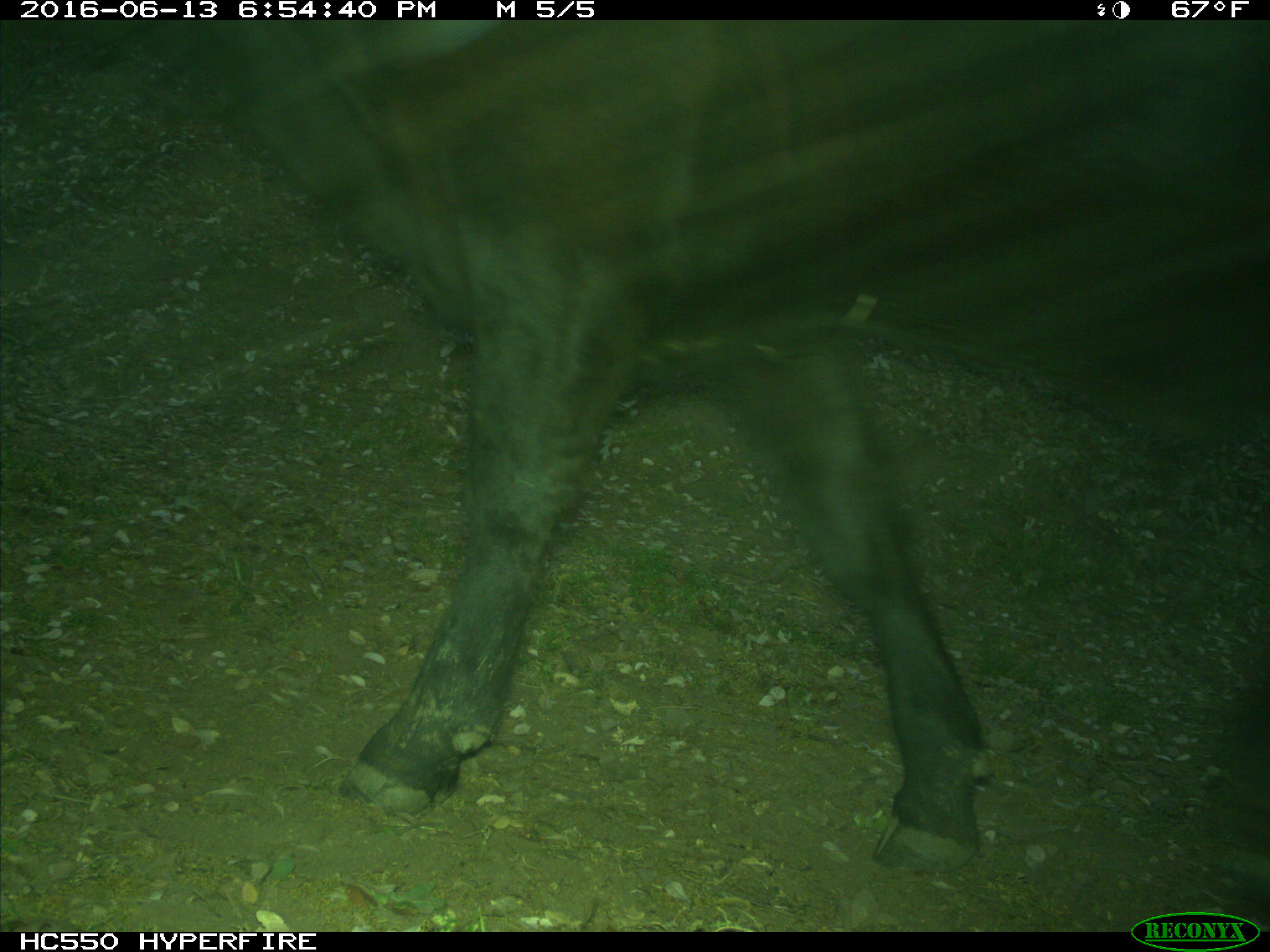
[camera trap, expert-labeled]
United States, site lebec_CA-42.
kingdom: Animalia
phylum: Chordata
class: Mammalia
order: Artiodactyla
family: Bovidae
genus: Bos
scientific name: Bos taurus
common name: domestic cow